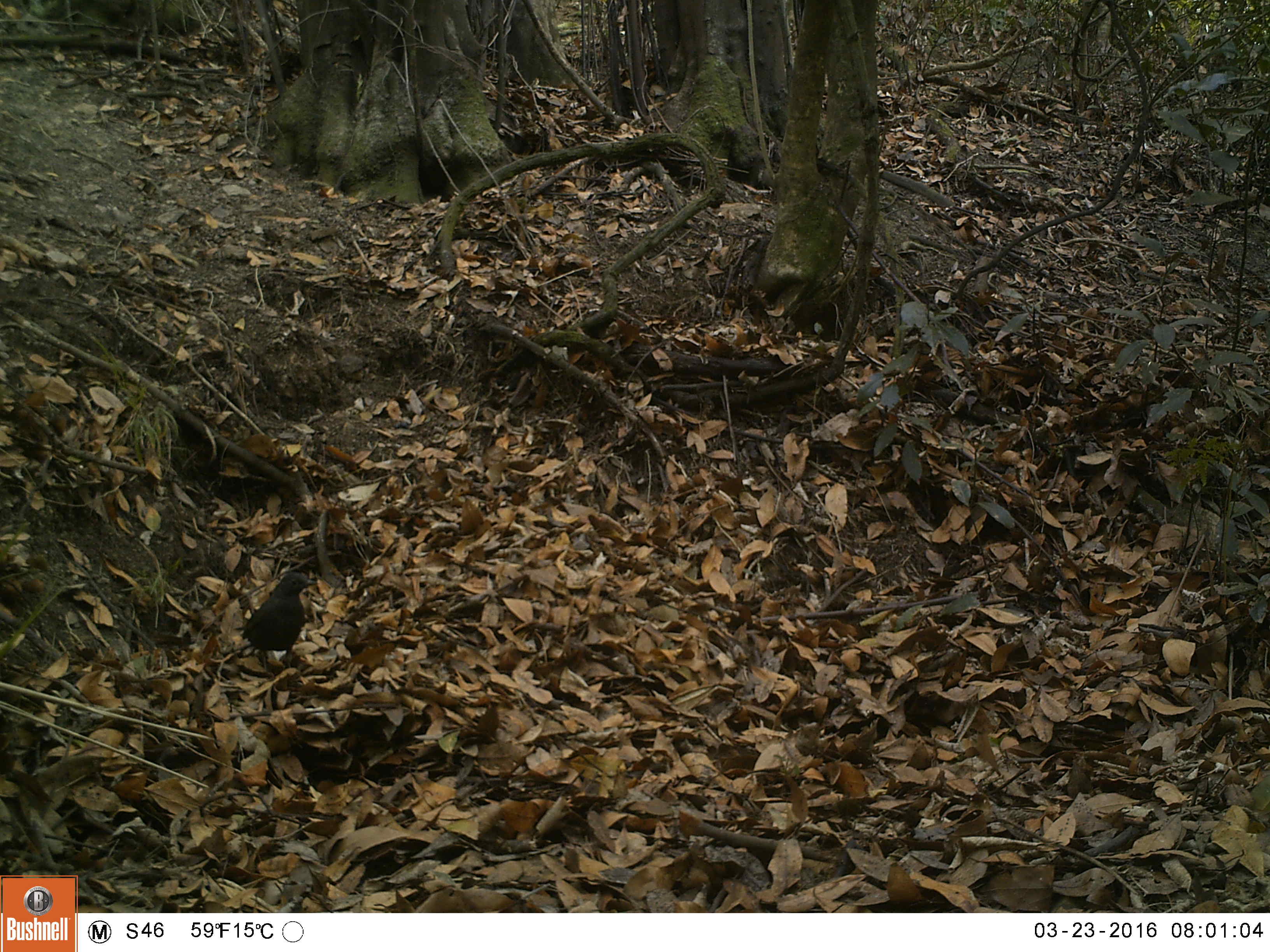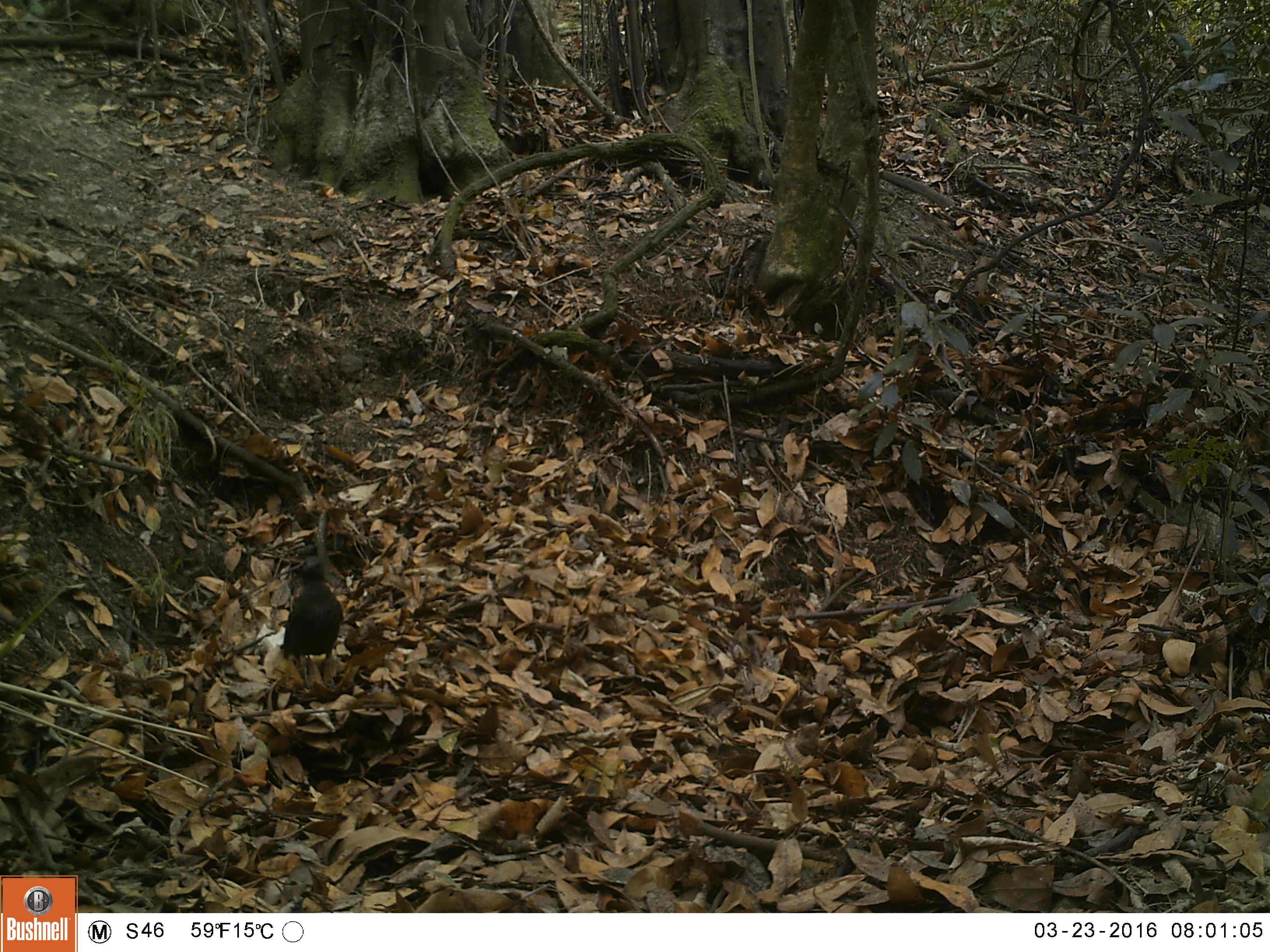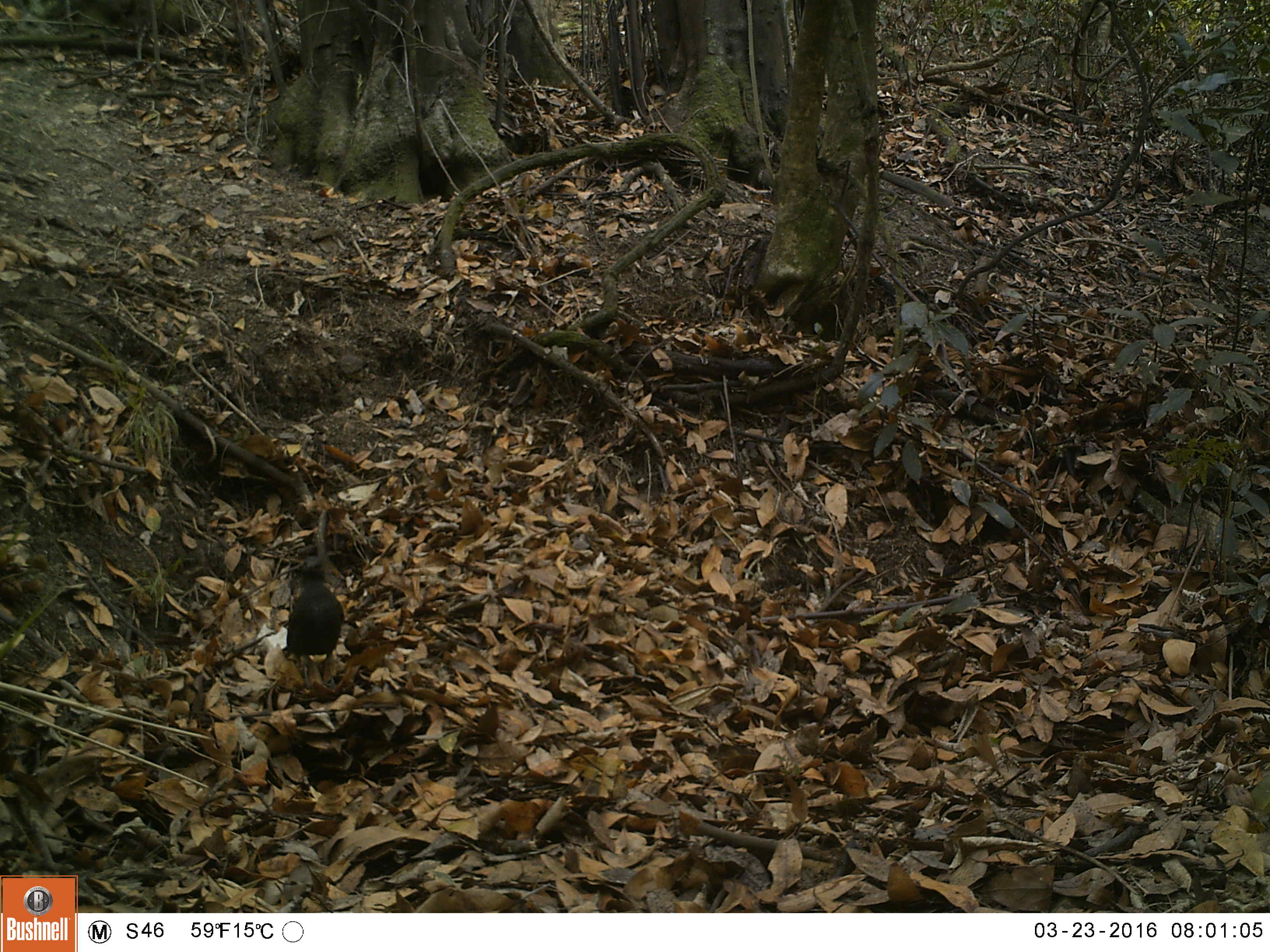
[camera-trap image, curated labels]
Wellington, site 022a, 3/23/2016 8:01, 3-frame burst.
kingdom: Animalia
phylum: Chordata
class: Aves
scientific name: Aves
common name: bird